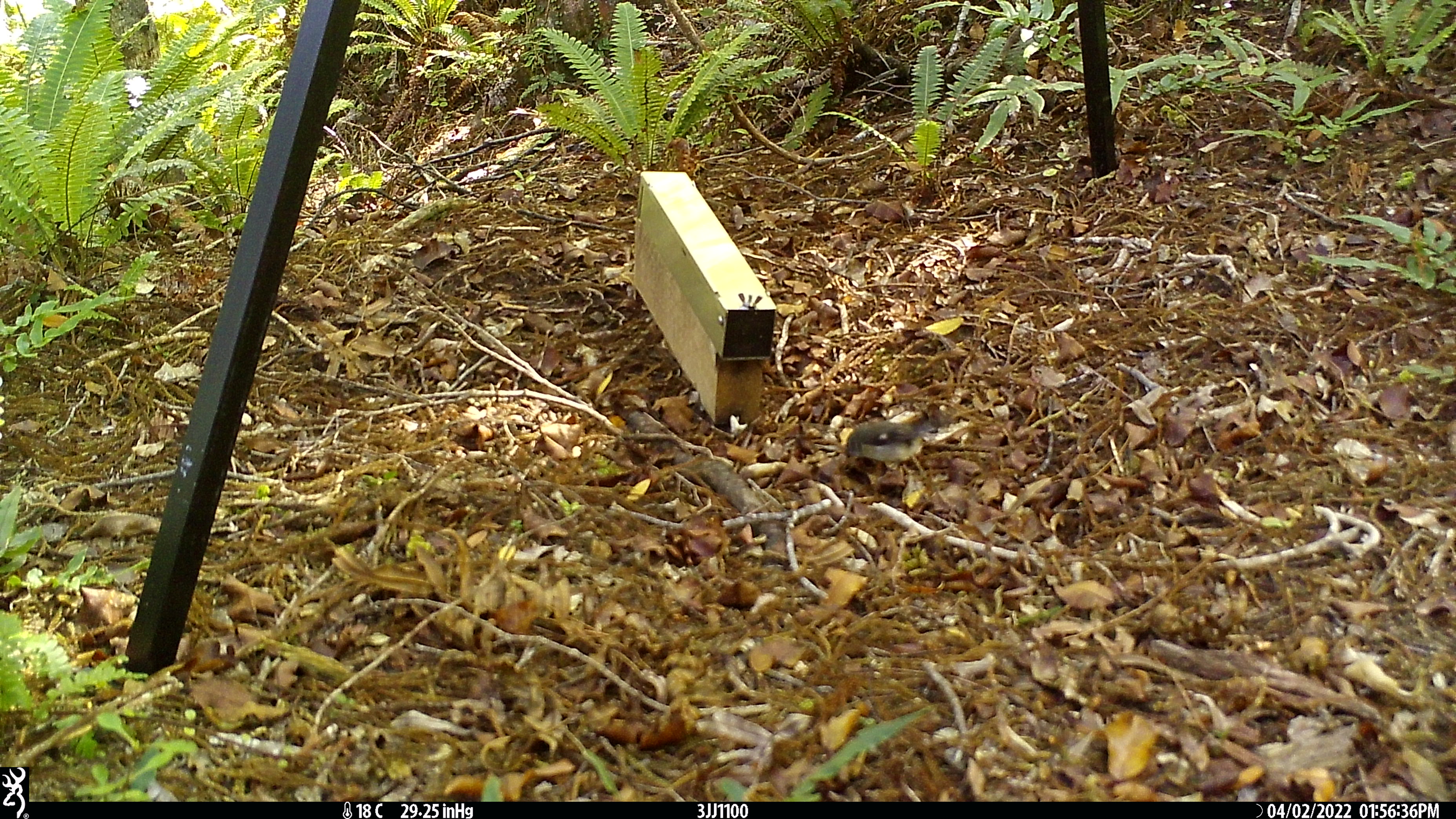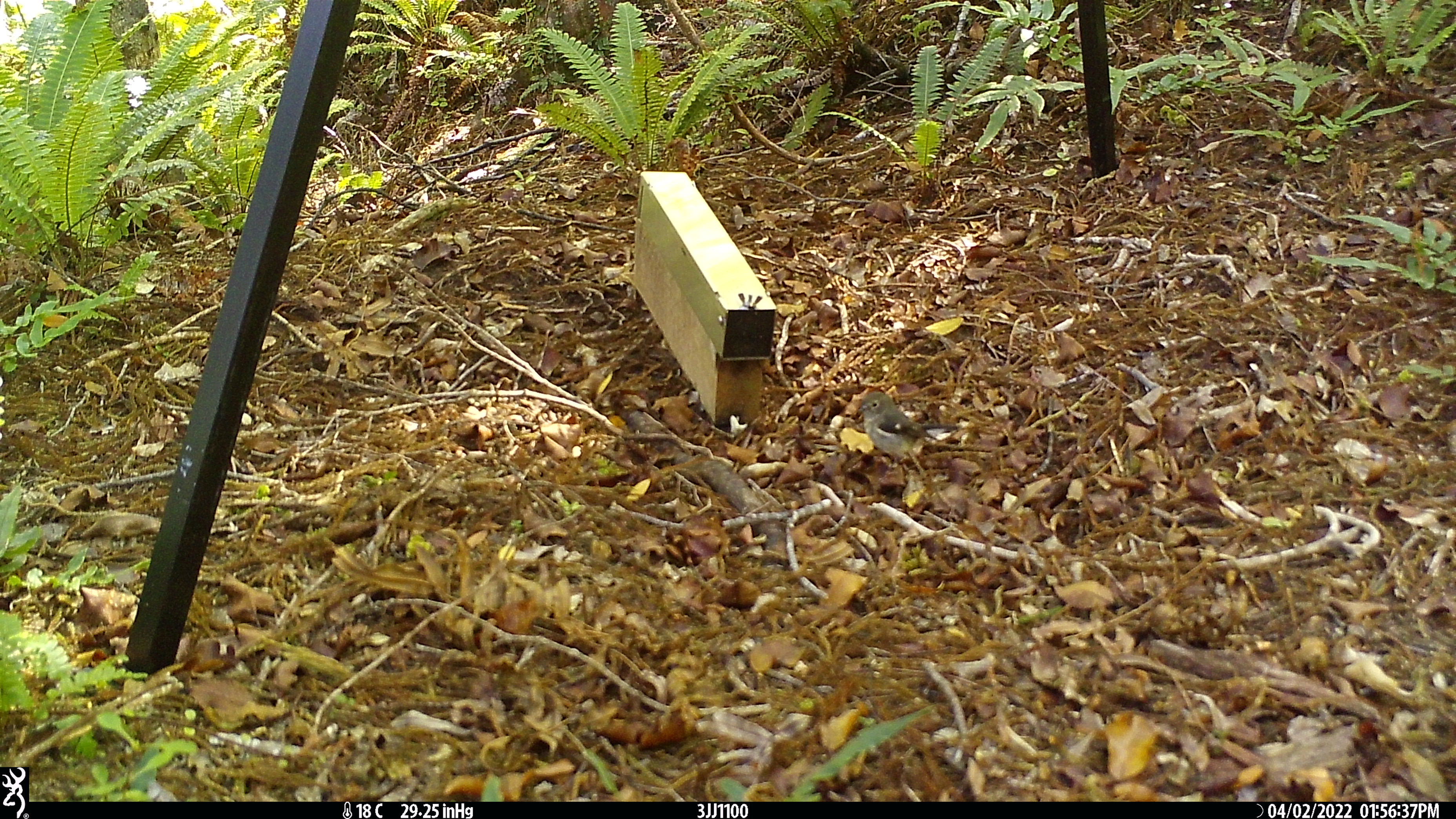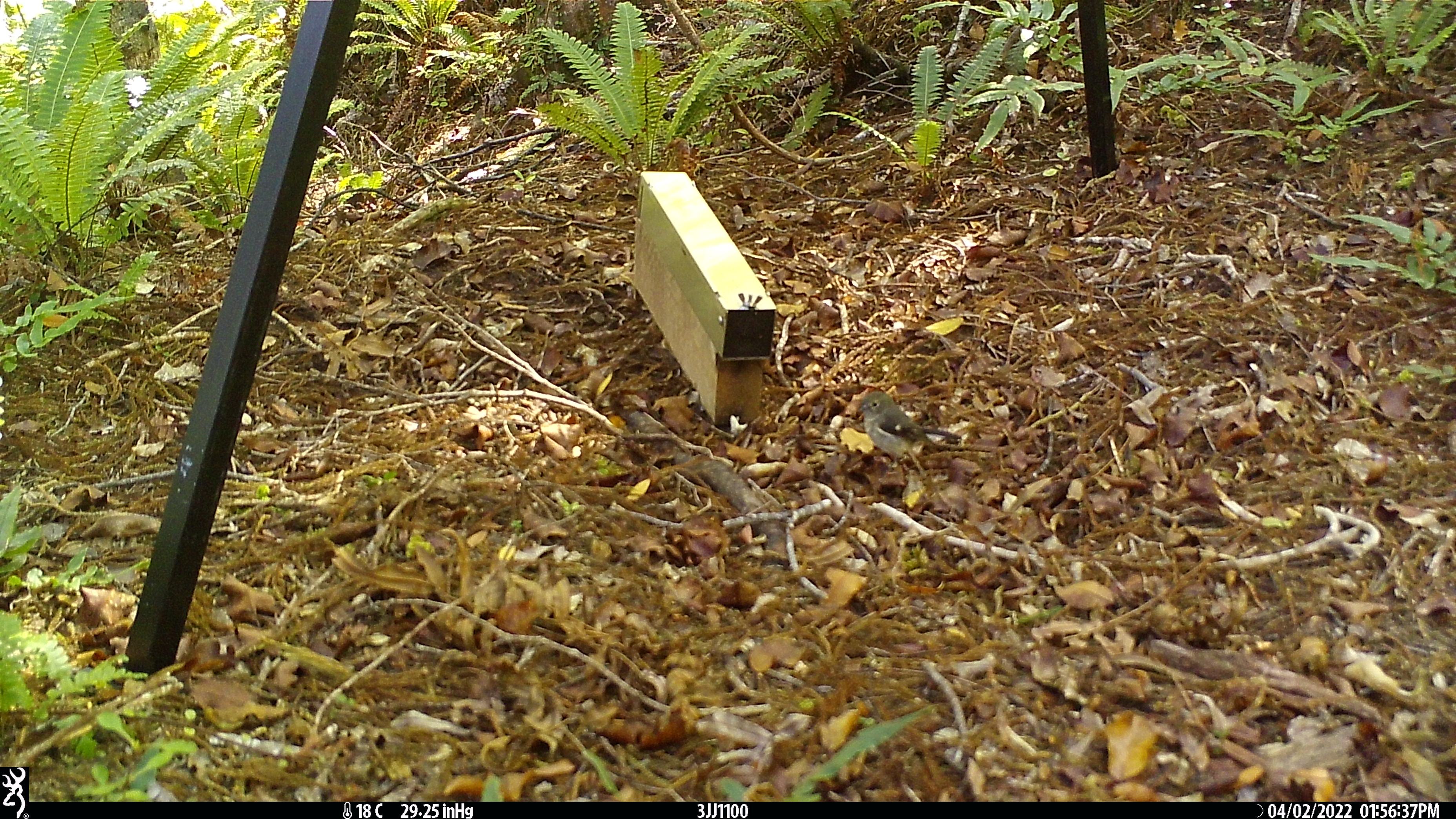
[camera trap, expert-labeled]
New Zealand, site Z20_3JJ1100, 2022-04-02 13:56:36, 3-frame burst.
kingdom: Animalia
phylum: Chordata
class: Aves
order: Passeriformes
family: Petroicidae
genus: Petroica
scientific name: Petroica macrocephala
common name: tomtit